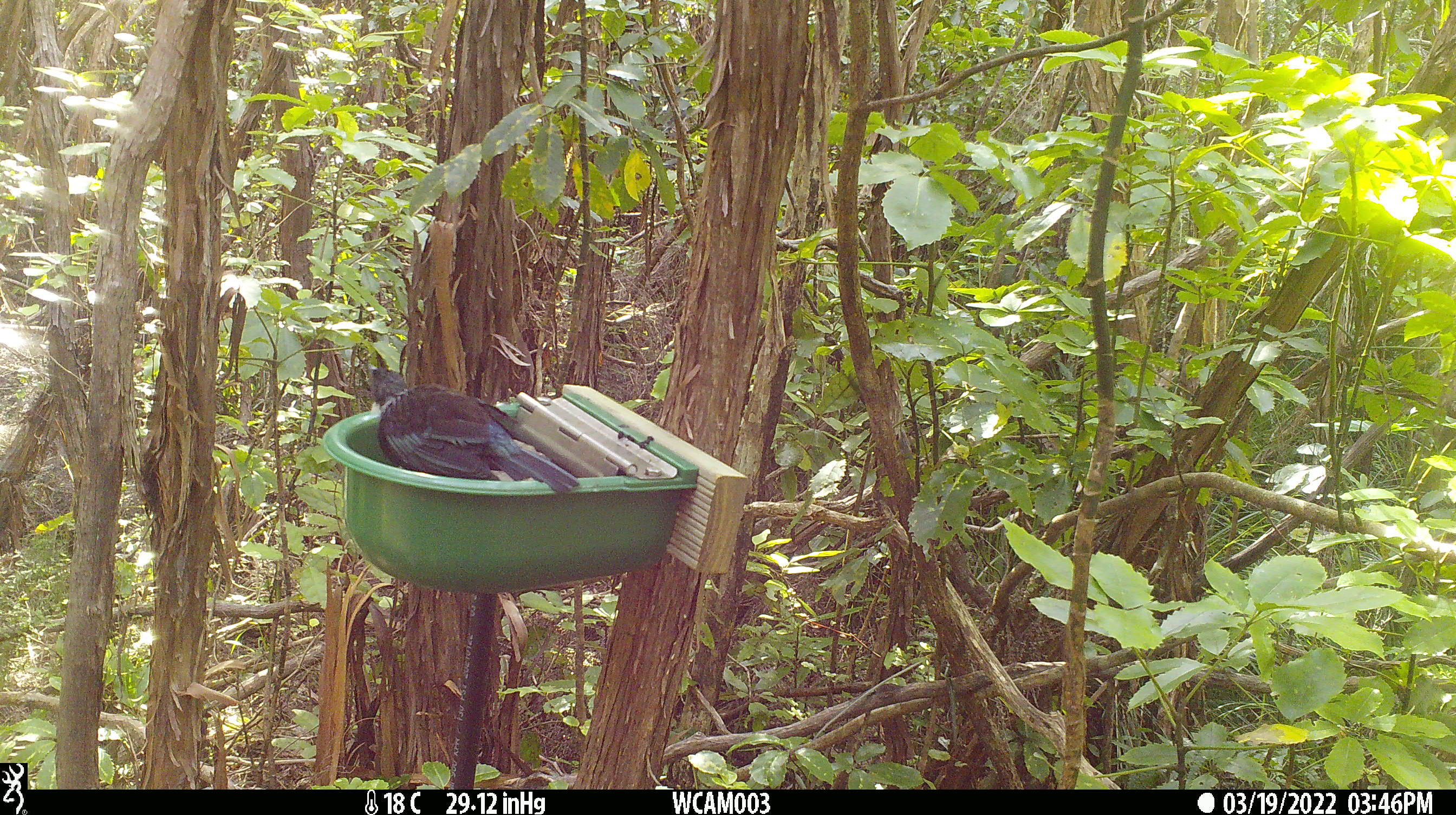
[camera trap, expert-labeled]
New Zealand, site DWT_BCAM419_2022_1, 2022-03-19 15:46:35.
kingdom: Animalia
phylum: Chordata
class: Aves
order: Passeriformes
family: Meliphagidae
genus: Prosthemadera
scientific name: Prosthemadera novaeseelandiae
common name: tui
Tui (Prosthemadera novaeseelandiae).